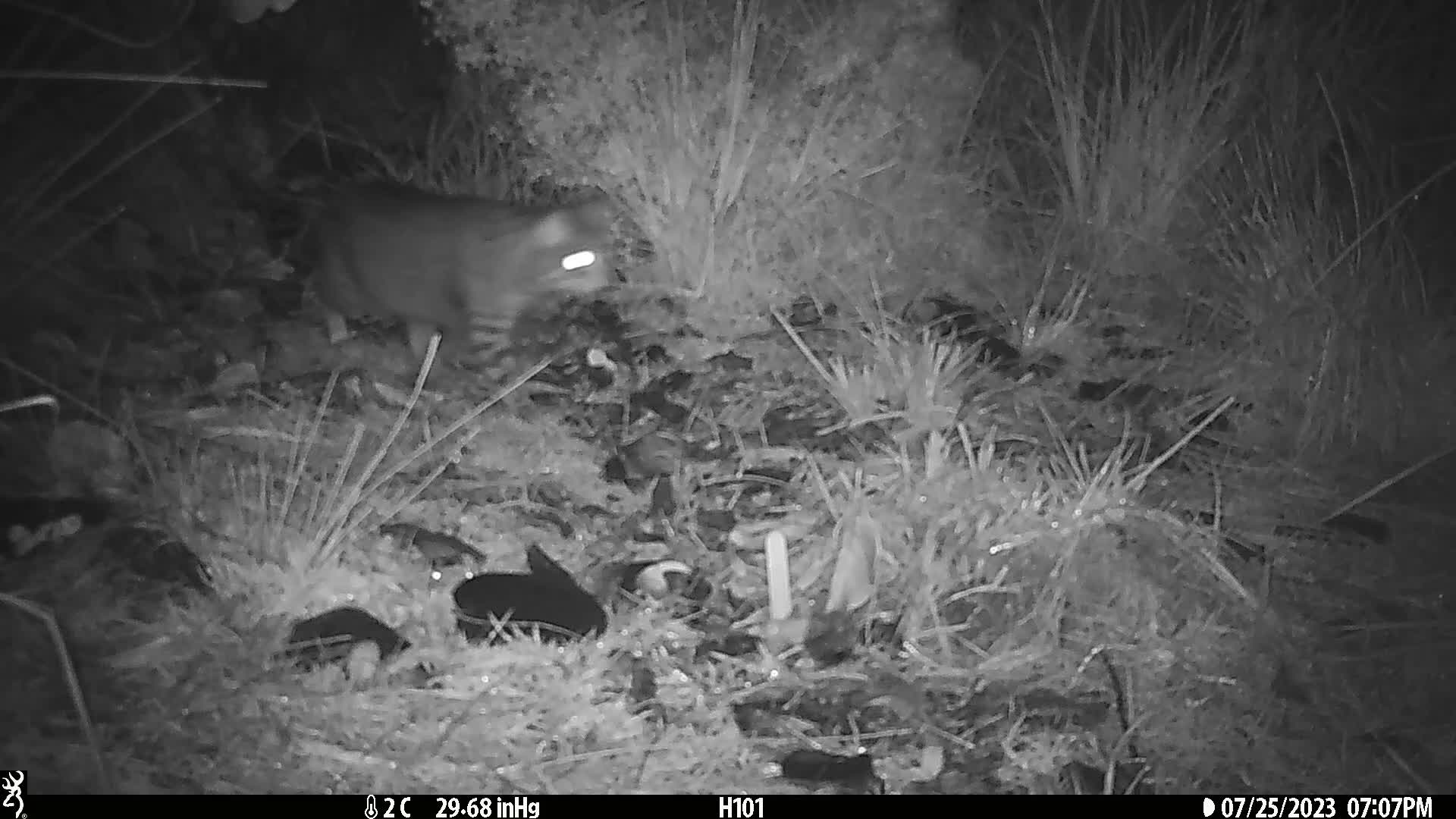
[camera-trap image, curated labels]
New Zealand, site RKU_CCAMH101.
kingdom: Animalia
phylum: Chordata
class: Mammalia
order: Carnivora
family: Felidae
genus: Felis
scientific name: Felis catus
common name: domestic cat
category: cat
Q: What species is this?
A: Cat (domestic cat) (Felis catus).